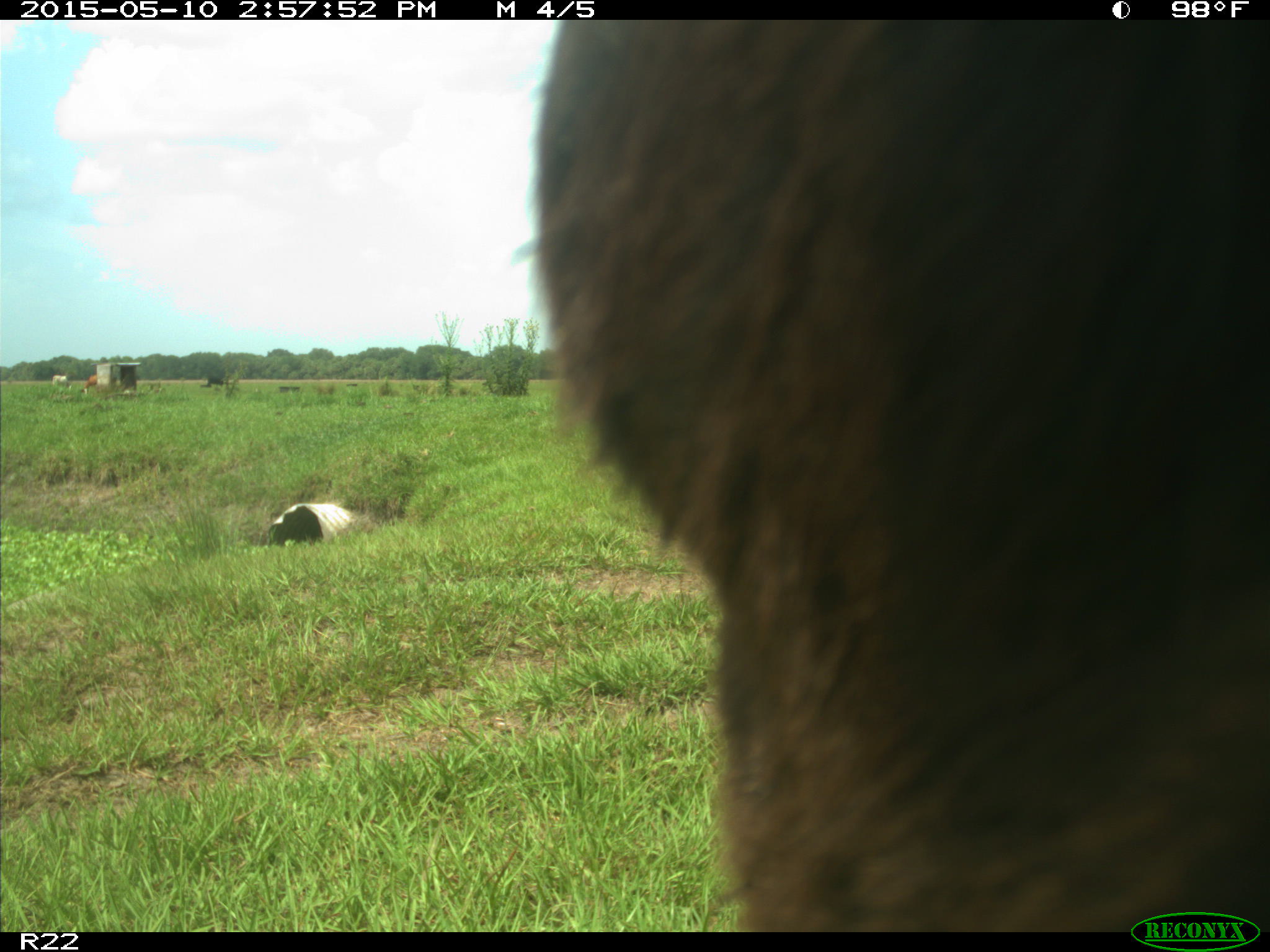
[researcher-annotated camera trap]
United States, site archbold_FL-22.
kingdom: Animalia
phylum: Chordata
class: Mammalia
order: Artiodactyla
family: Bovidae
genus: Bos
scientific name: Bos taurus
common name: domestic cow